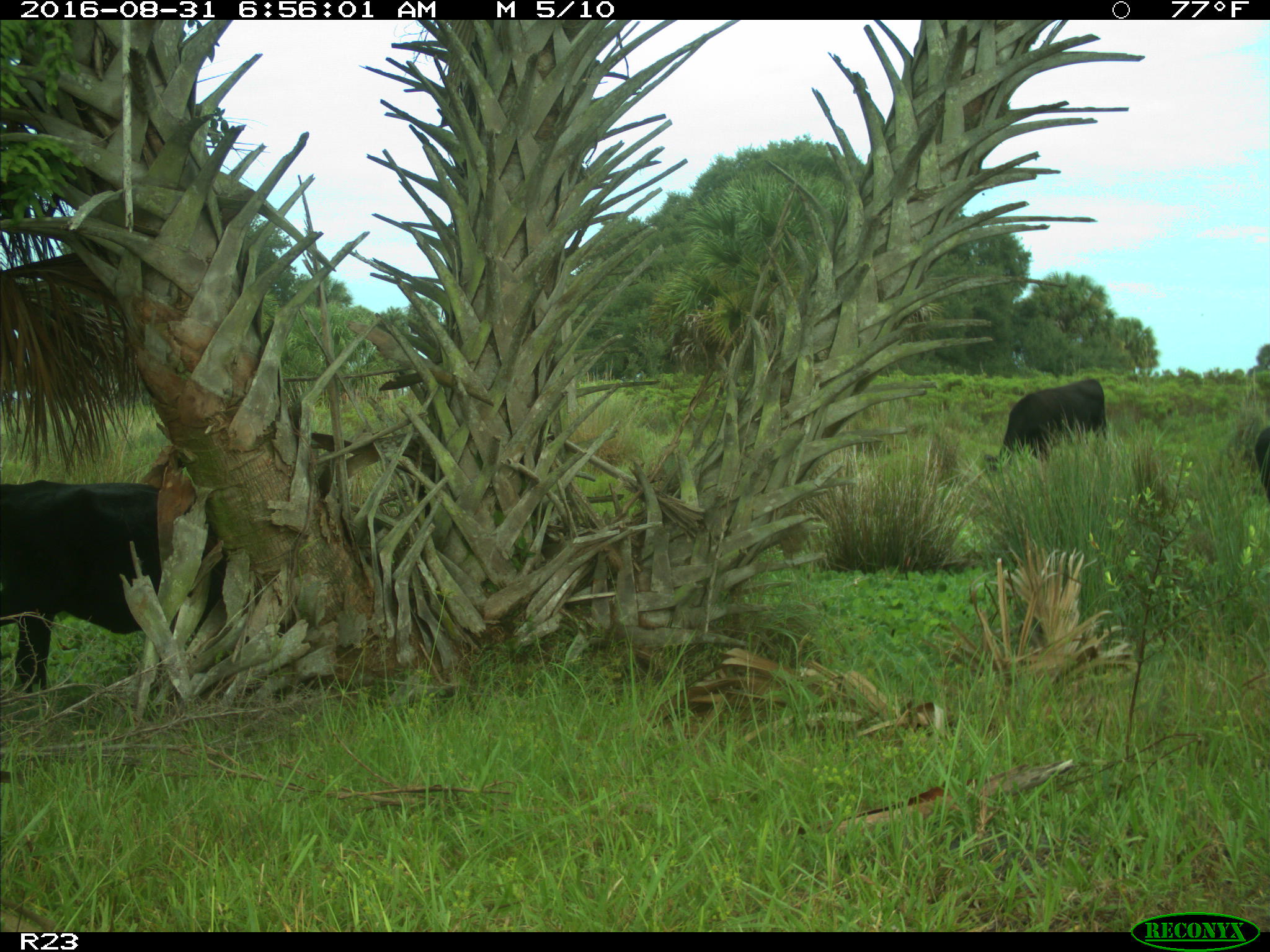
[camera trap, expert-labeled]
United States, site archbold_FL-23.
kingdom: Animalia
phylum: Chordata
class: Mammalia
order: Artiodactyla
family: Bovidae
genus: Bos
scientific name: Bos taurus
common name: domestic cow